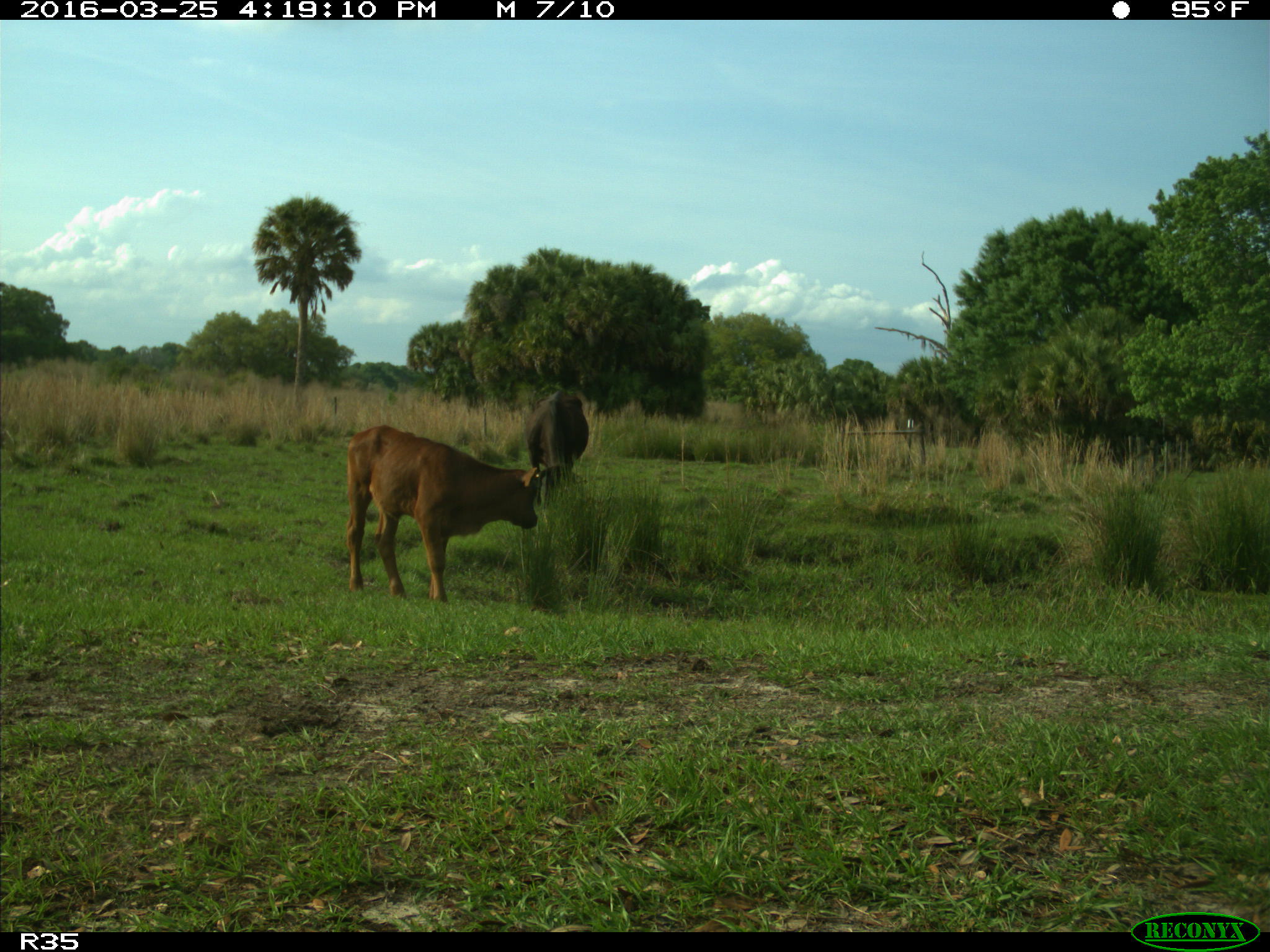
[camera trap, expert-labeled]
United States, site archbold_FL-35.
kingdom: Animalia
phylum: Chordata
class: Mammalia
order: Artiodactyla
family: Bovidae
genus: Bos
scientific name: Bos taurus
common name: domestic cow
Bos taurus (domestic cow).